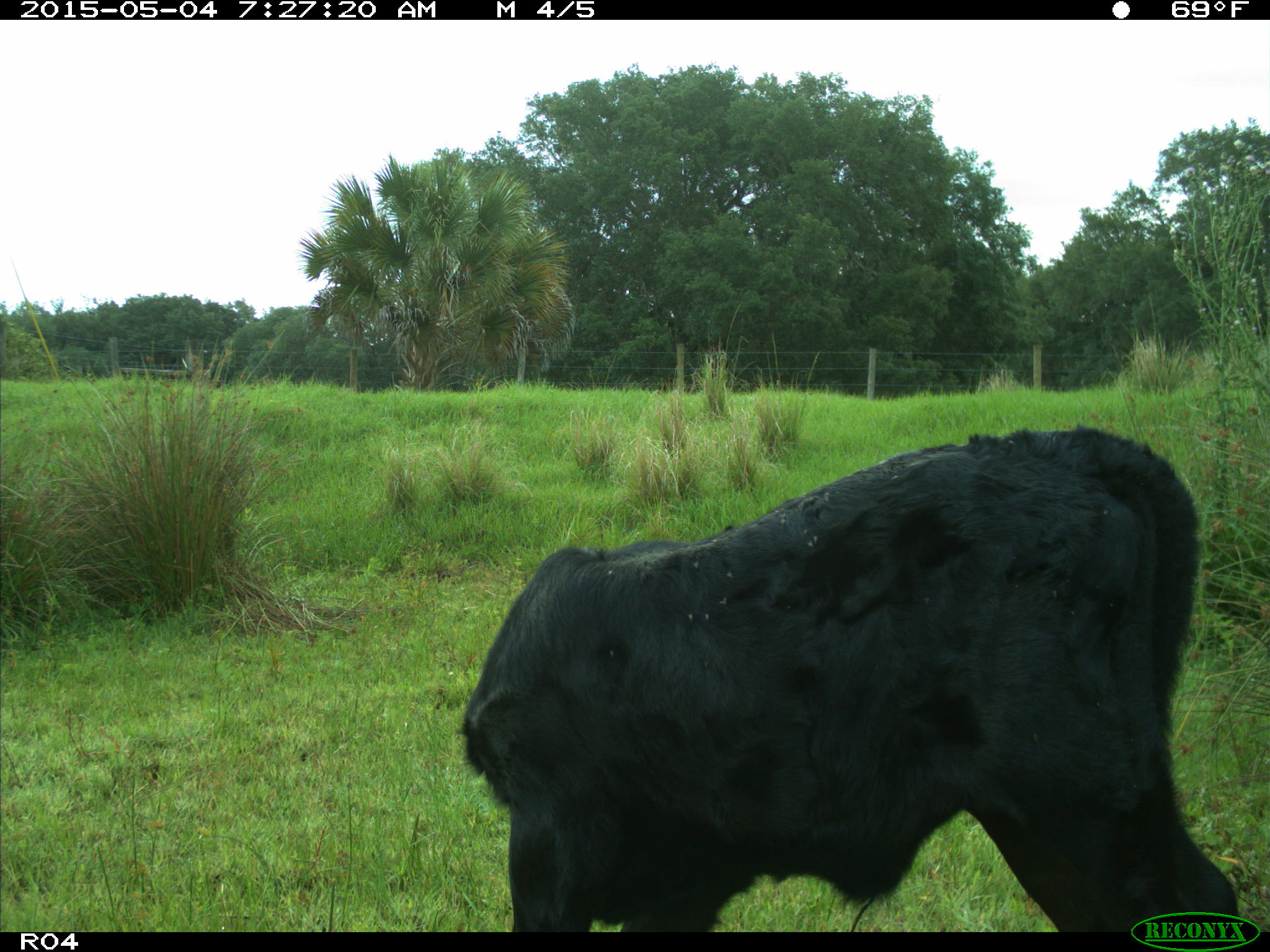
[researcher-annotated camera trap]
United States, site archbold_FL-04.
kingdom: Animalia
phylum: Chordata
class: Mammalia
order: Artiodactyla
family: Bovidae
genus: Bos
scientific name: Bos taurus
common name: domestic cow